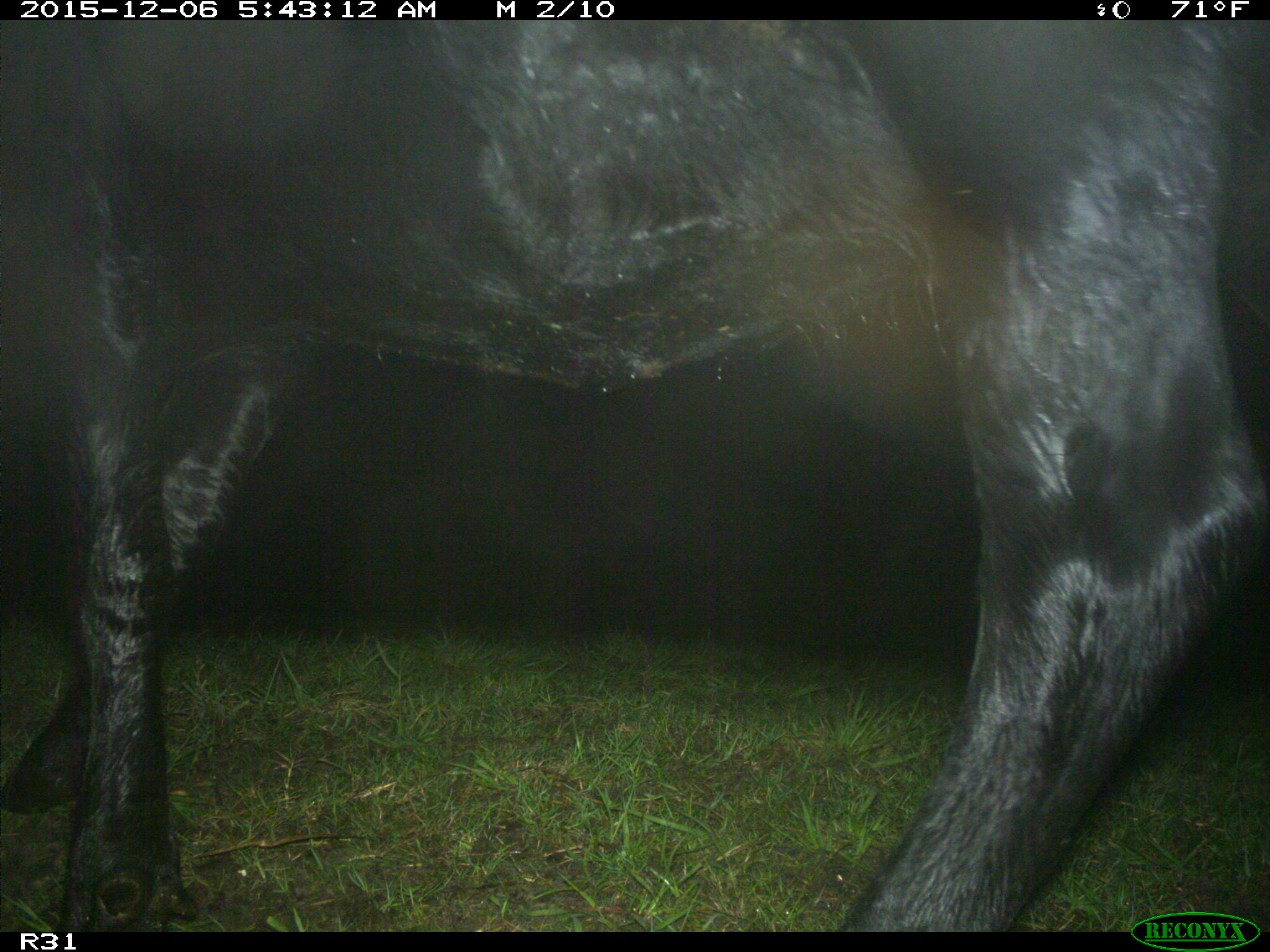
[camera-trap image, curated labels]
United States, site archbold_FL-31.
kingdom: Animalia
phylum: Chordata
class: Mammalia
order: Artiodactyla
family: Bovidae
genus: Bos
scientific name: Bos taurus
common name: domestic cow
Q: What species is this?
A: Bos taurus (domestic cow).